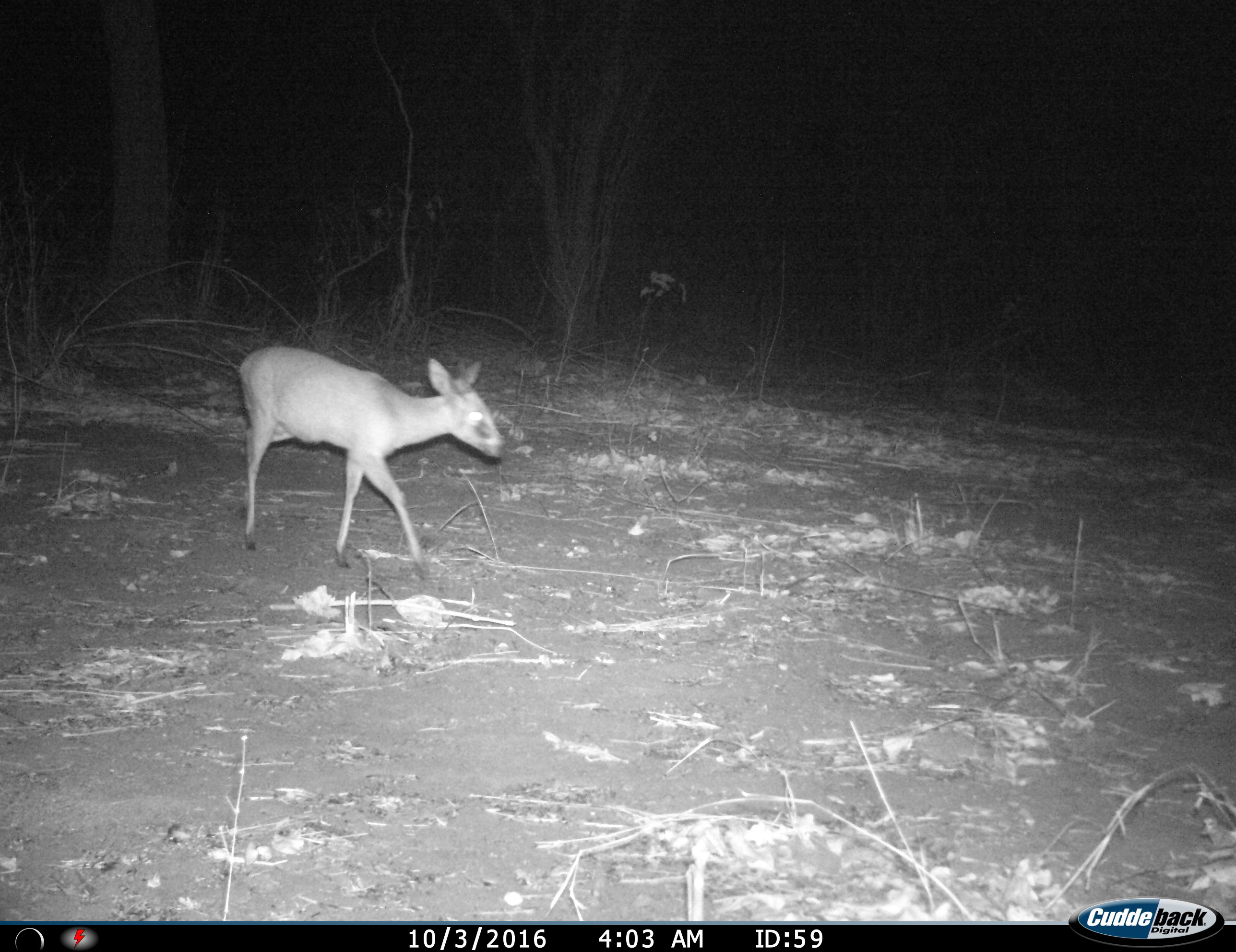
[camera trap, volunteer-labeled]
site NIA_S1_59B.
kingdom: Animalia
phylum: Chordata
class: Mammalia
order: Artiodactyla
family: Bovidae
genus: Madoqua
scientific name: Madoqua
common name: dik-dik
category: dikdik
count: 1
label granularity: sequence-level